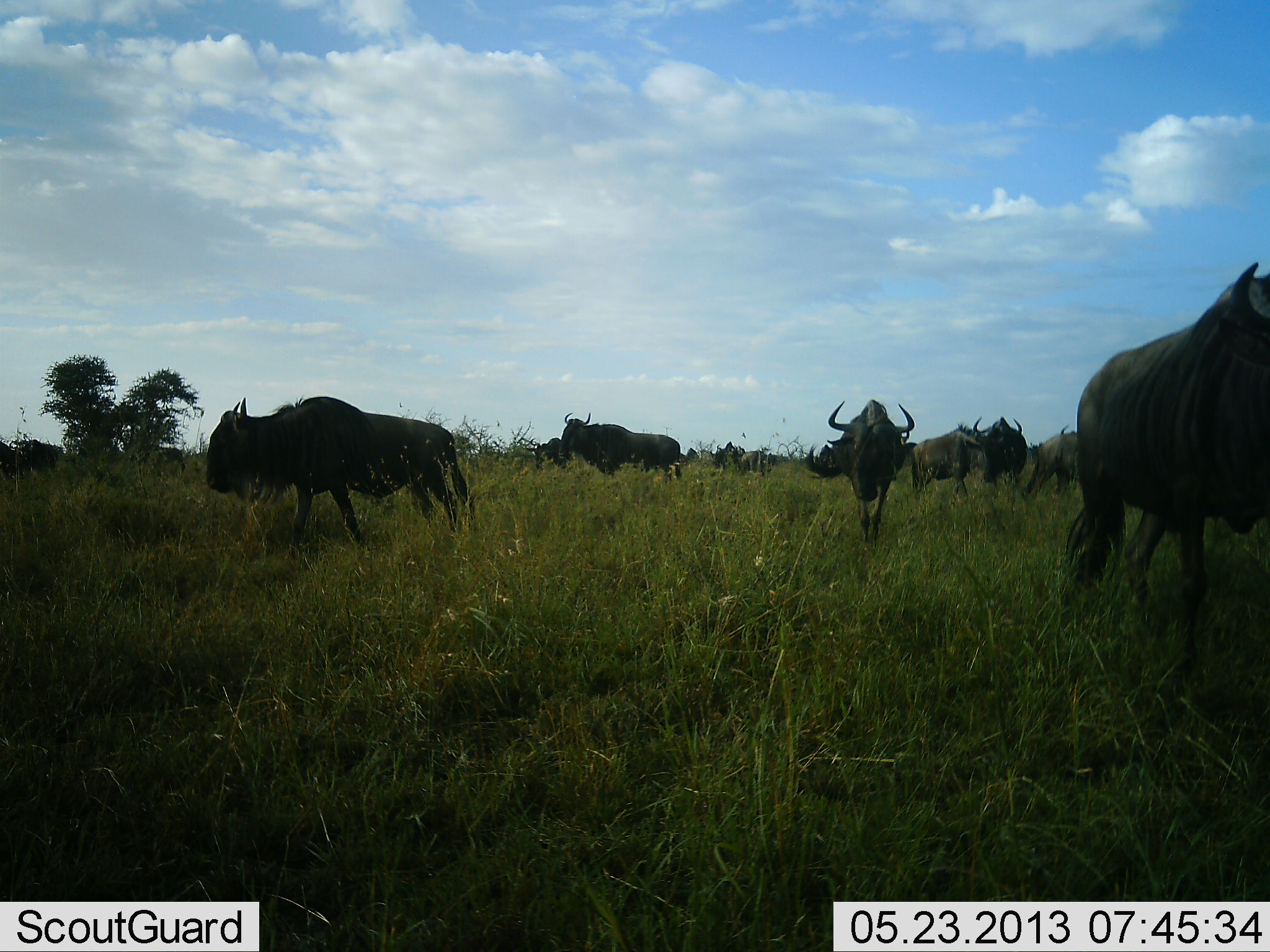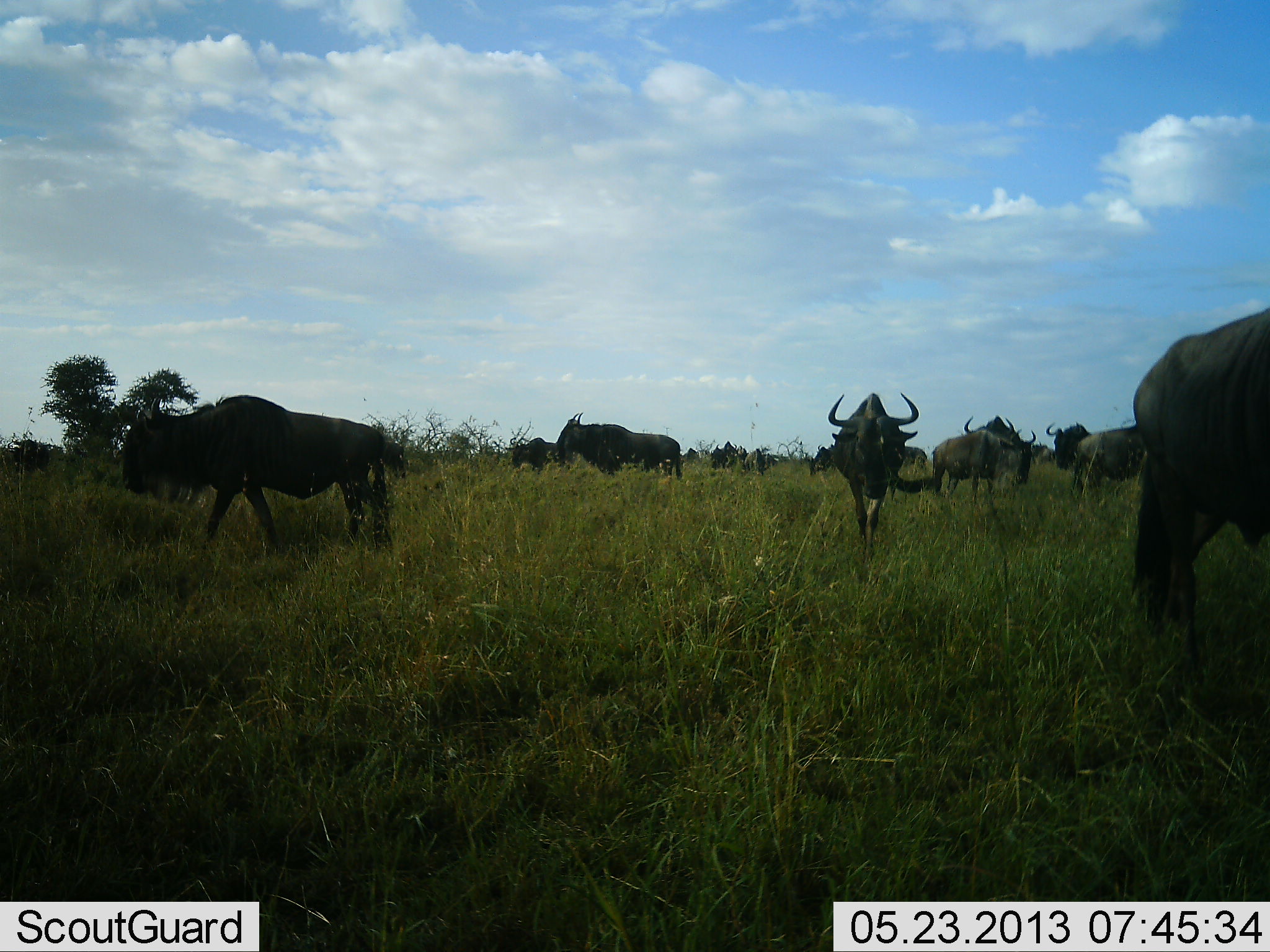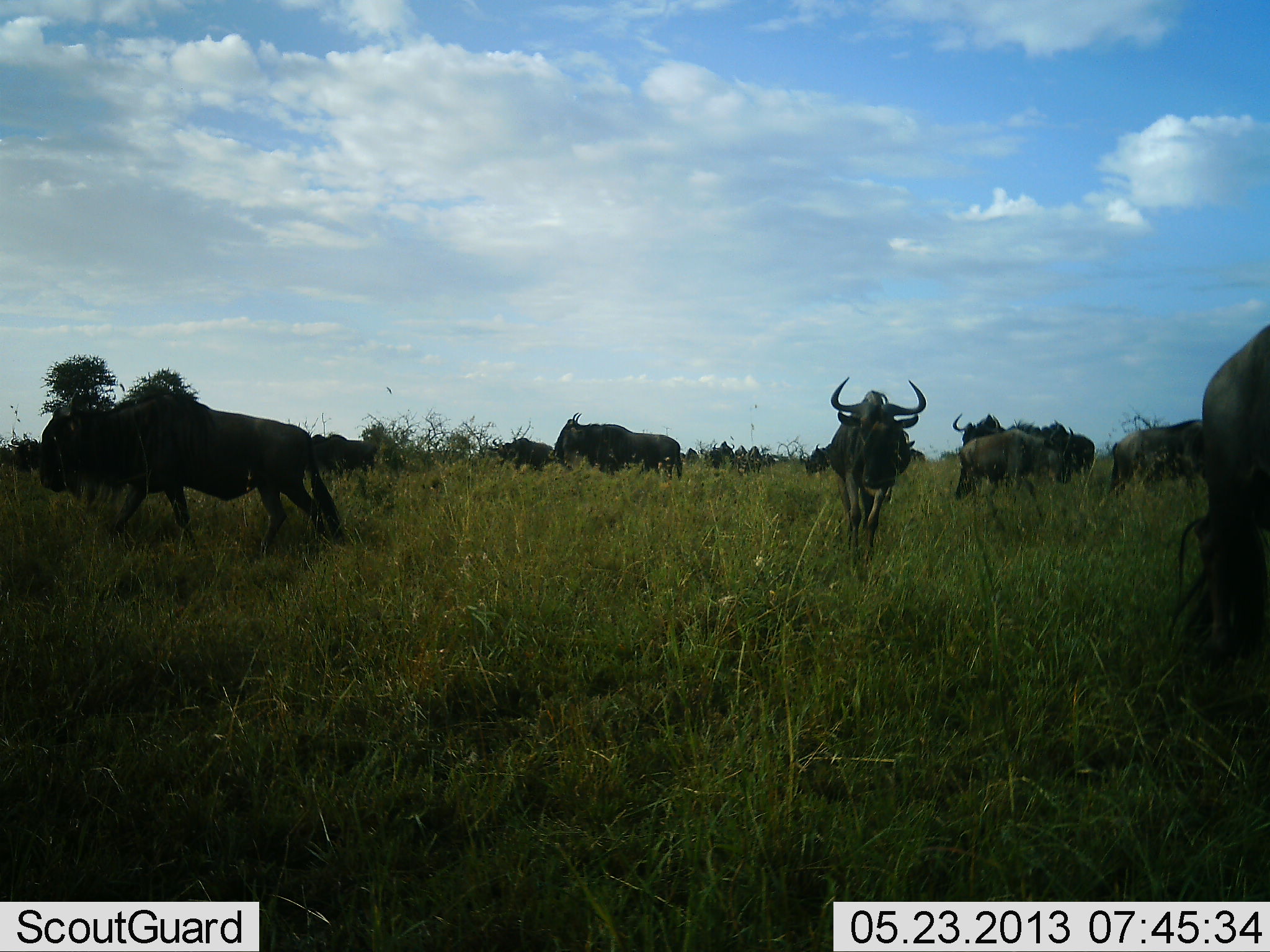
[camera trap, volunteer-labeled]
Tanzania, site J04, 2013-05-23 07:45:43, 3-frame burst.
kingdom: Animalia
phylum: Chordata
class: Mammalia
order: Artiodactyla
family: Bovidae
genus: Connochaetes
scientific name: Connochaetes taurinus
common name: blue wildebeest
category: wildebeest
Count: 11-50.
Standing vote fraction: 33%.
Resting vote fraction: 0%.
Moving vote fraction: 89%.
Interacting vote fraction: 7%.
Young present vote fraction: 0%.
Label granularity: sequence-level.